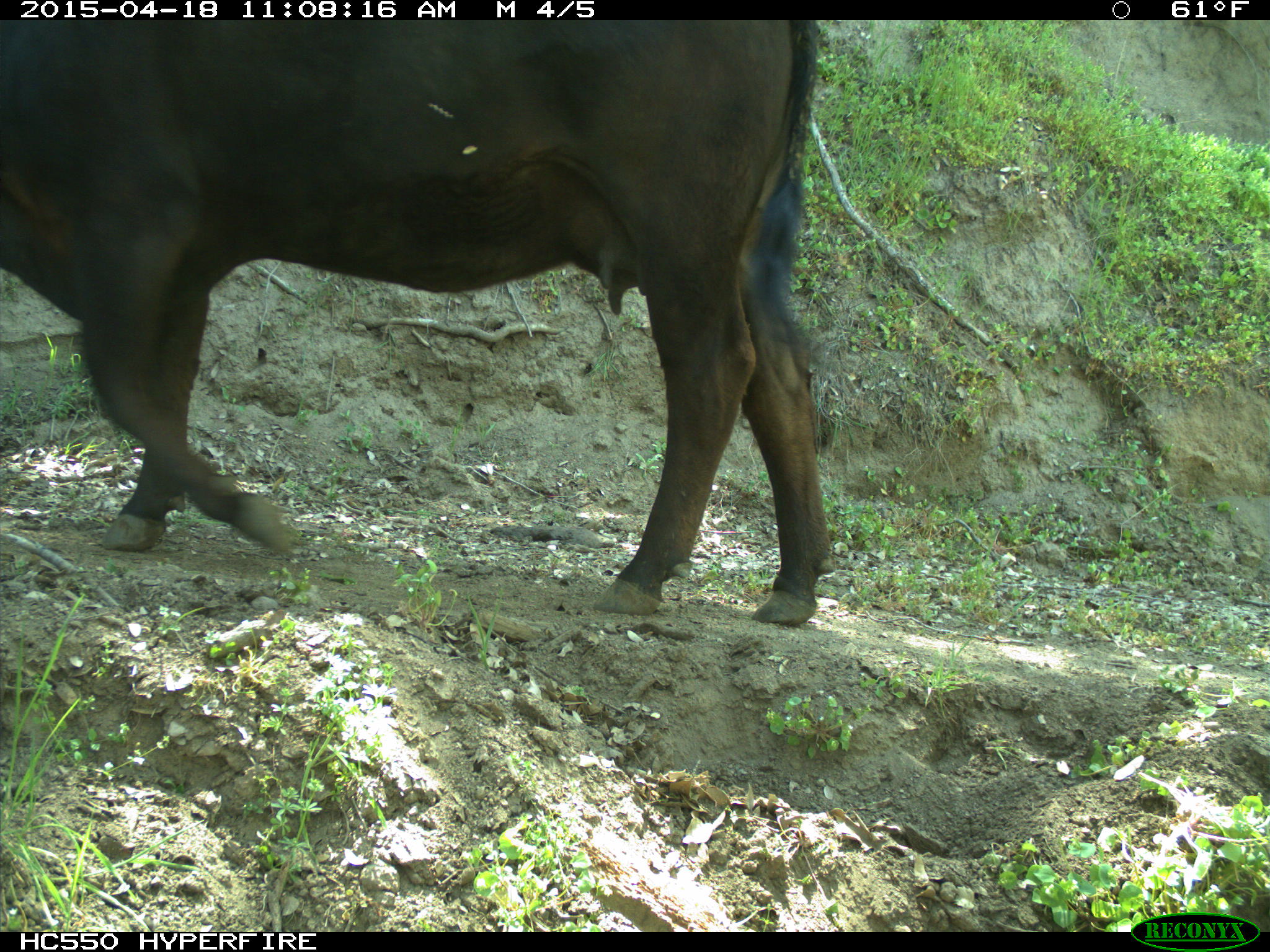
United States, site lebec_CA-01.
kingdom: Animalia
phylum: Chordata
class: Mammalia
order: Artiodactyla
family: Bovidae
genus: Bos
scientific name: Bos taurus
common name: domestic cow